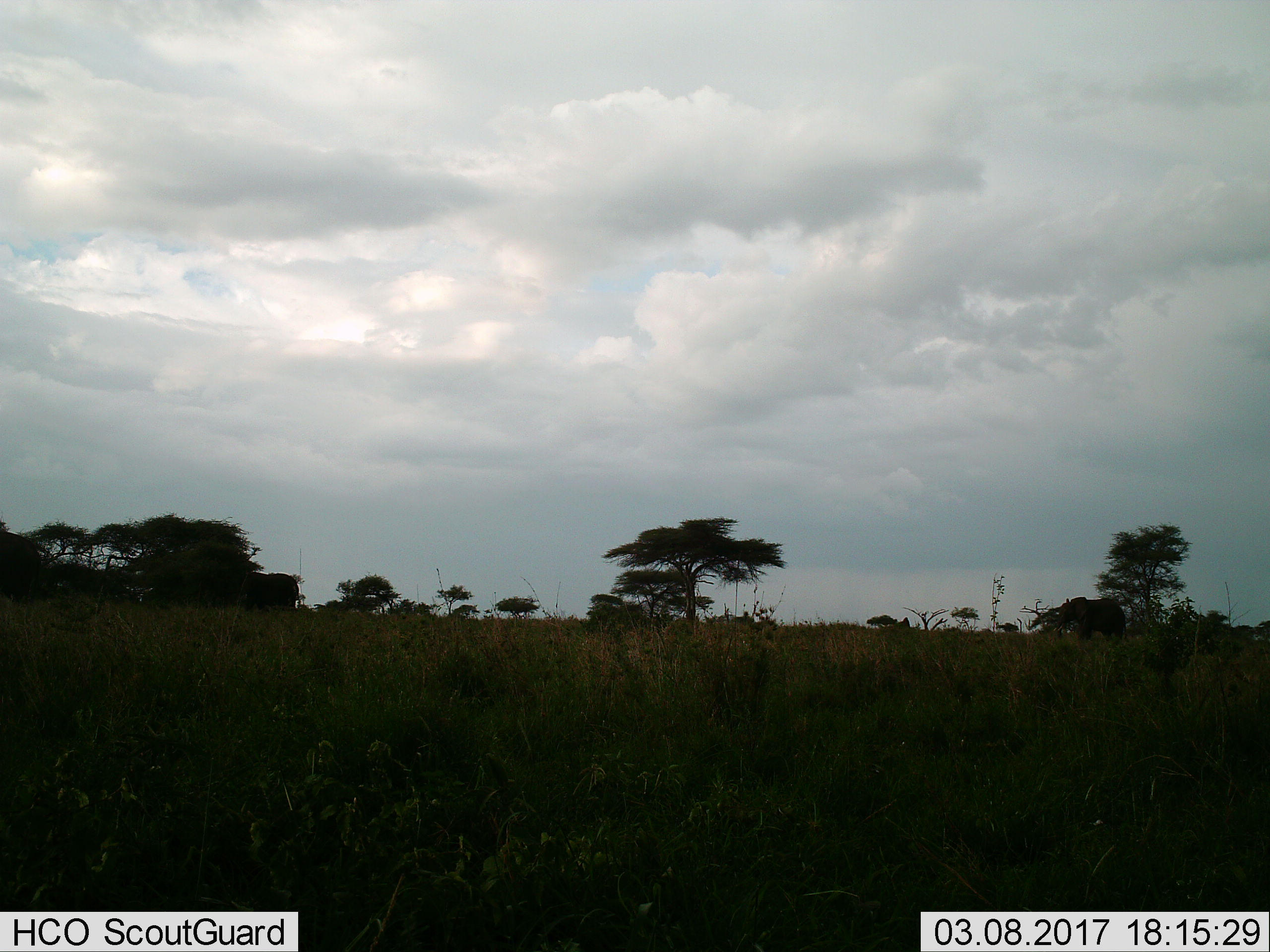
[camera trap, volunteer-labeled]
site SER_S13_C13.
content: unidentified animal